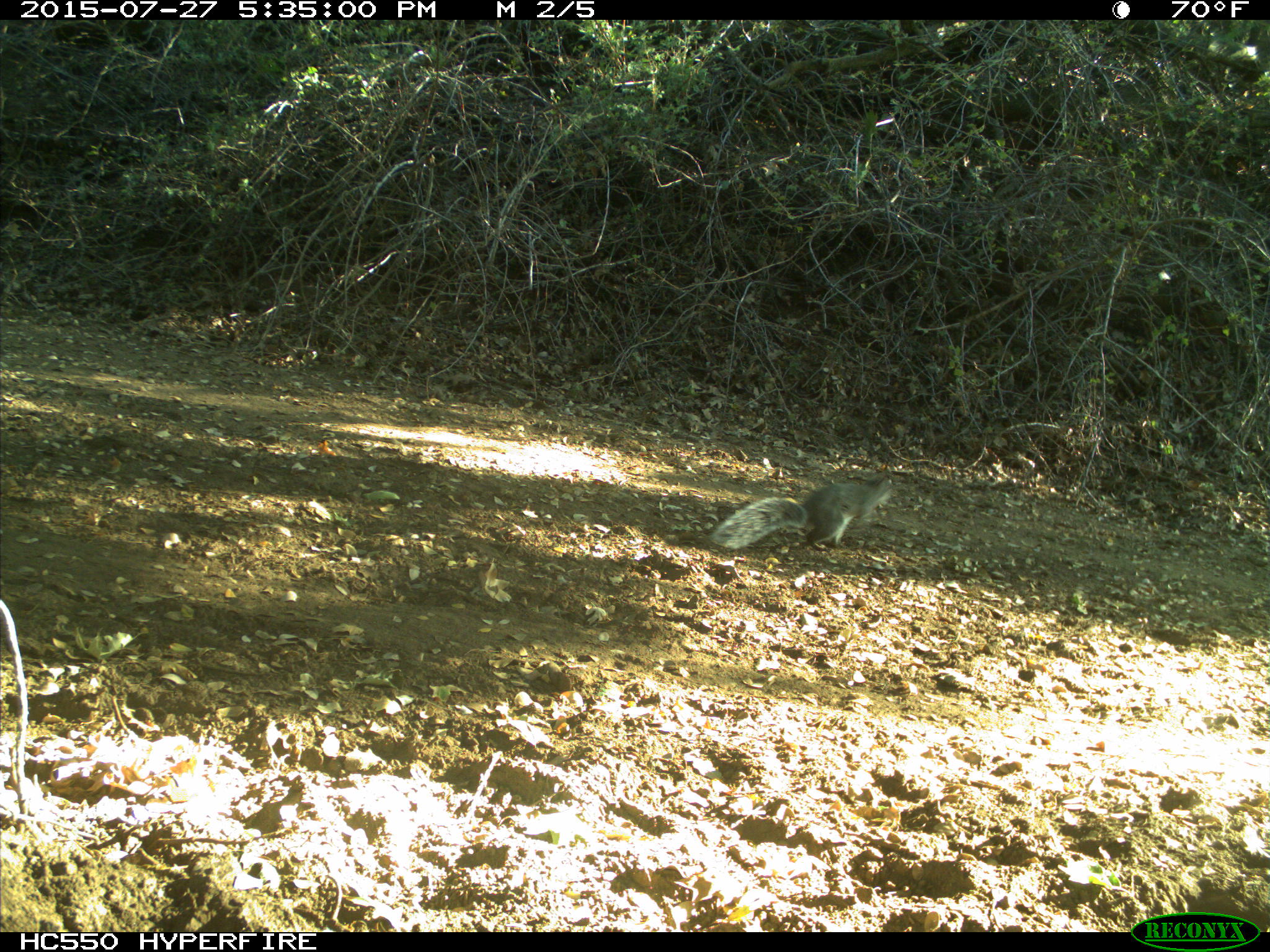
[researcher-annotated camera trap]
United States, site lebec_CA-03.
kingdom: Animalia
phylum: Chordata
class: Mammalia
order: Rodentia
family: Sciuridae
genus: Sciurus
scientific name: Sciurus carolinensis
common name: eastern gray squirrel